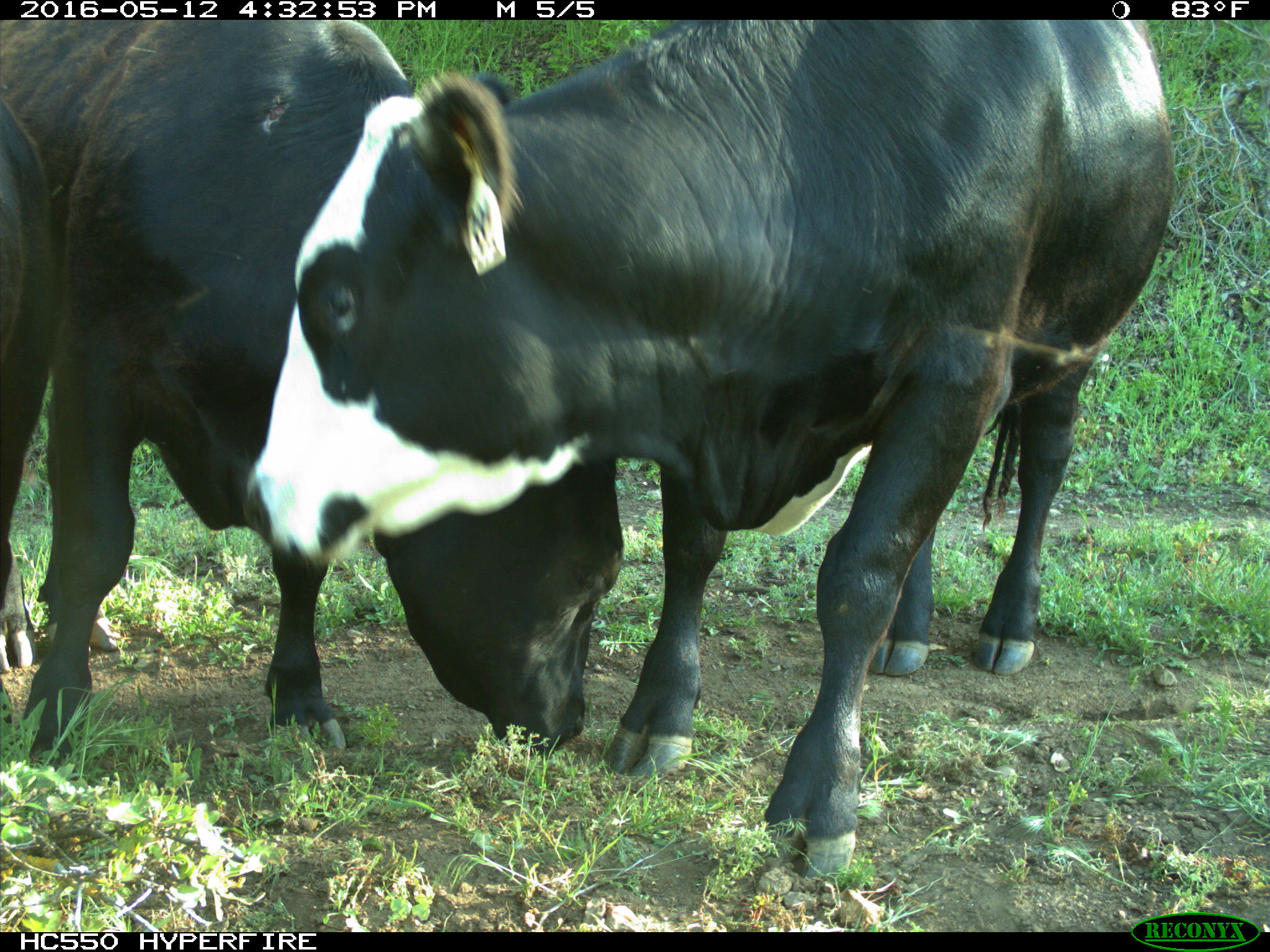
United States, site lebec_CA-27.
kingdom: Animalia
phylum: Chordata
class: Mammalia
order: Artiodactyla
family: Bovidae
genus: Bos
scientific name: Bos taurus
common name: domestic cow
Bos taurus (domestic cow).